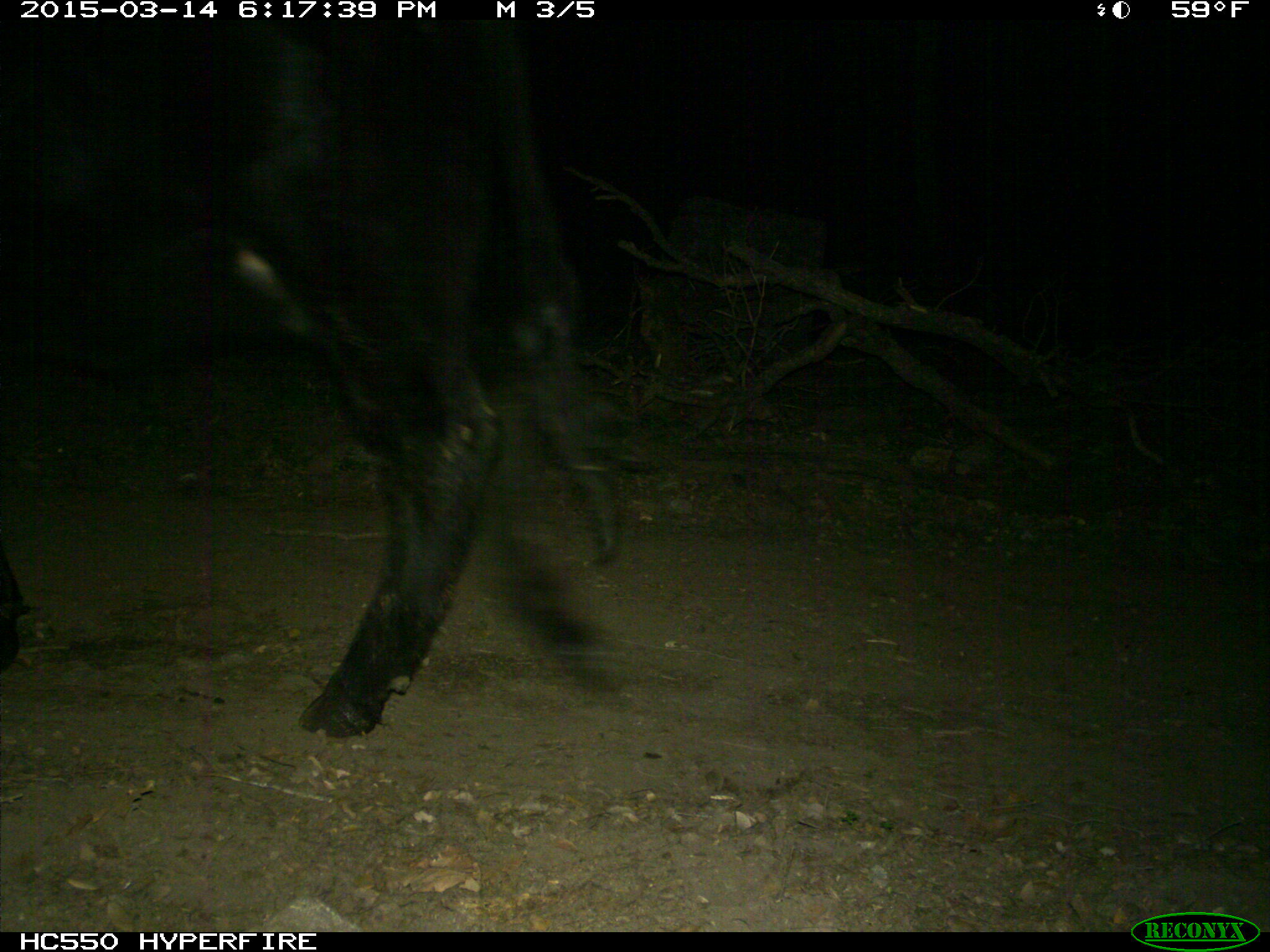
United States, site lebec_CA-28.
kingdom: Animalia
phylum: Chordata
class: Mammalia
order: Artiodactyla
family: Bovidae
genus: Bos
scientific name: Bos taurus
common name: domestic cow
Bos taurus (domestic cow).